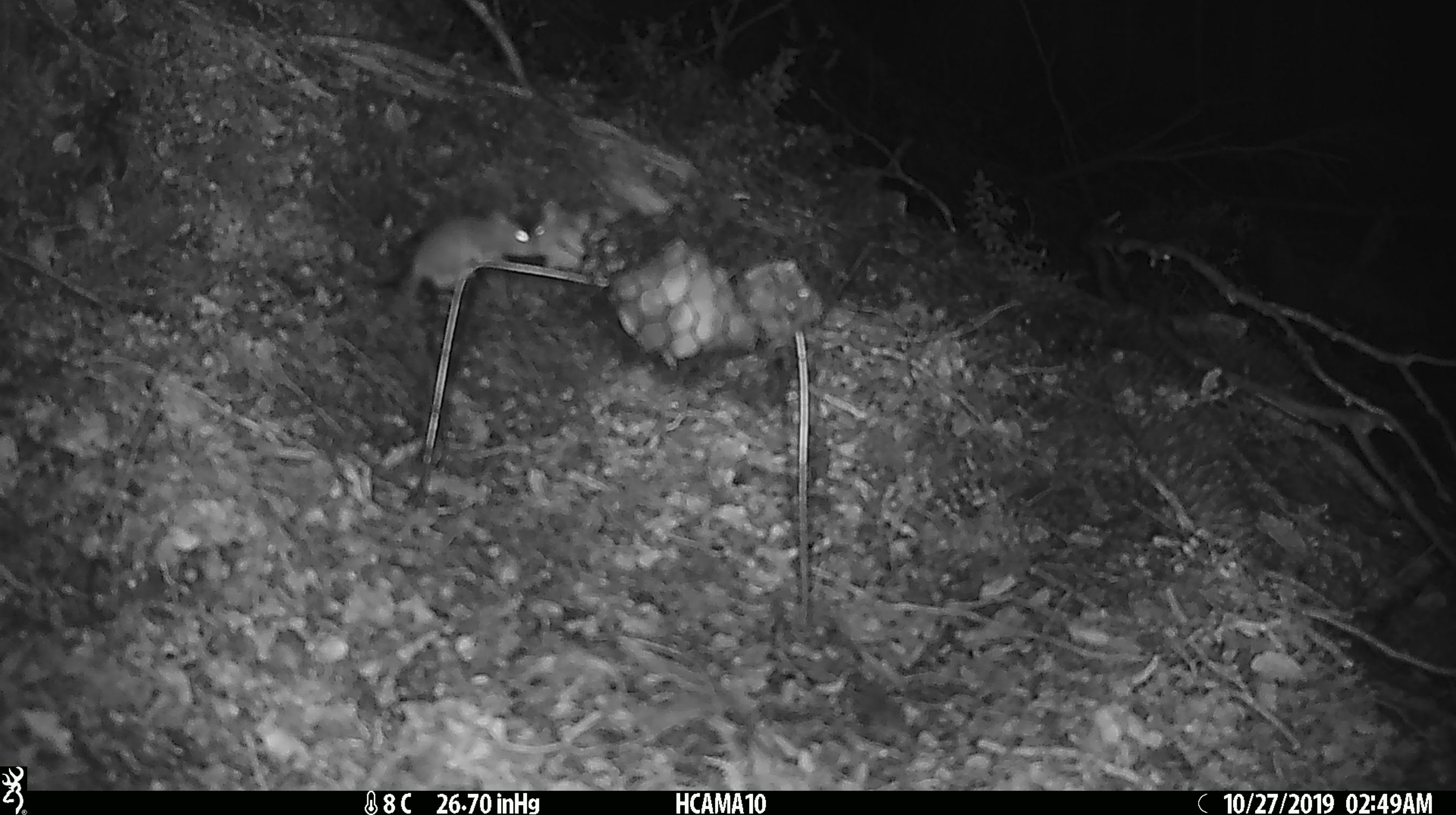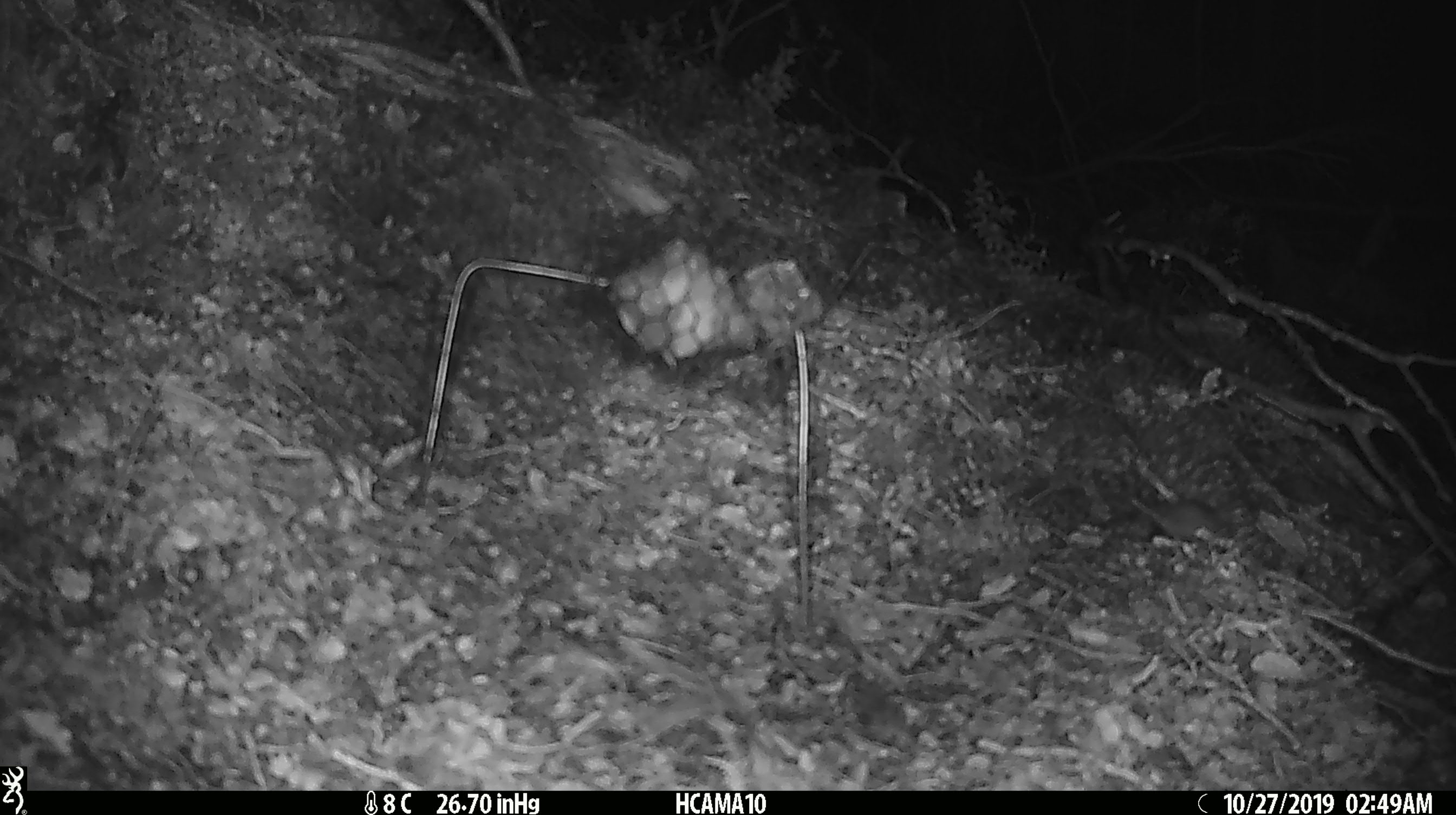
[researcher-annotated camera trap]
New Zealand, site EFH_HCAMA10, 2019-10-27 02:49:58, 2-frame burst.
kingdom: Animalia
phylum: Chordata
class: Mammalia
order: Rodentia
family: Muridae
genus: Mus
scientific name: Mus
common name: mouse